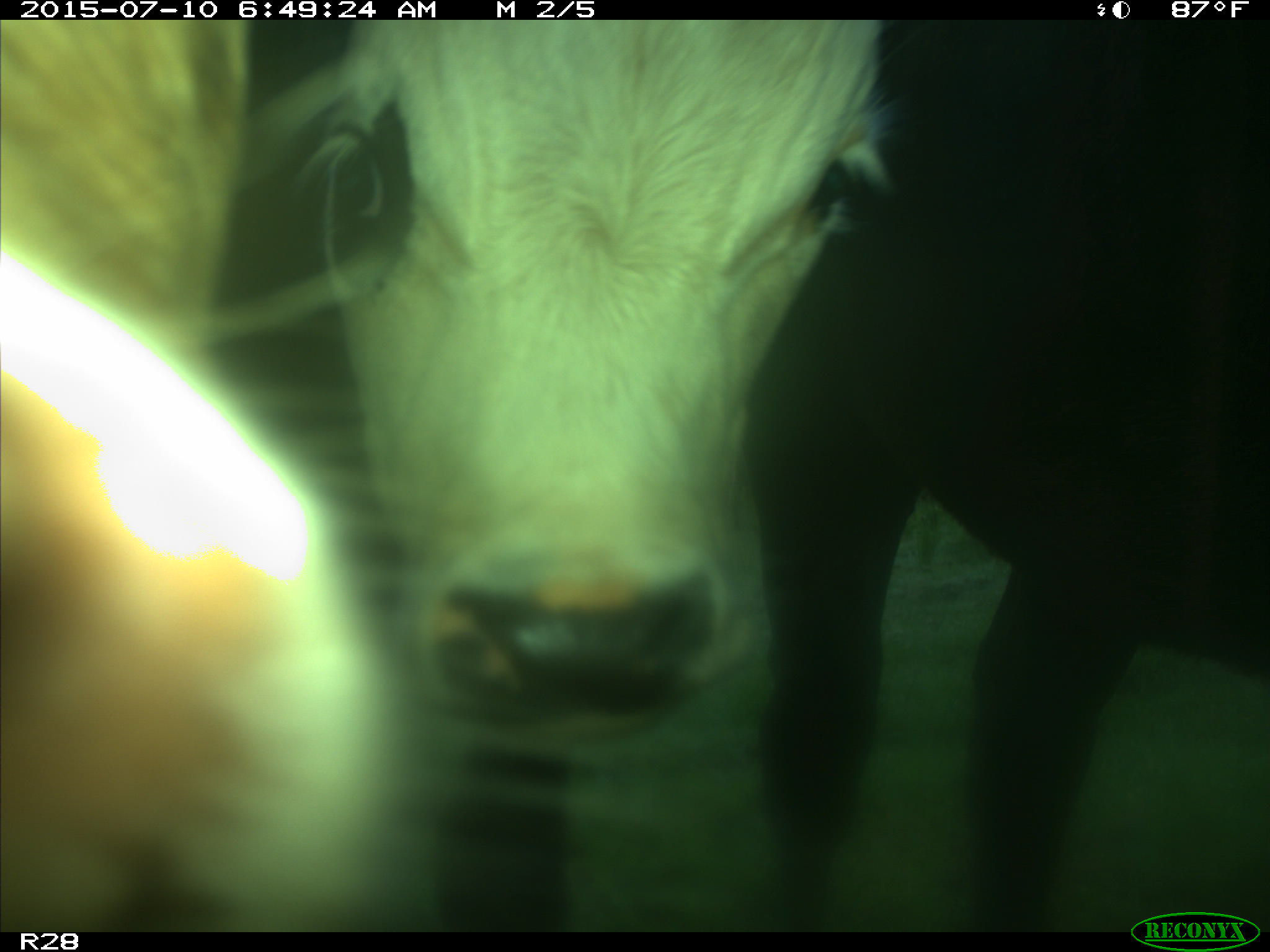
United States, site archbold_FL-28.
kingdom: Animalia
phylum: Chordata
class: Mammalia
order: Artiodactyla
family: Bovidae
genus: Bos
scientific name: Bos taurus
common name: domestic cow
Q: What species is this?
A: Bos taurus (domestic cow).